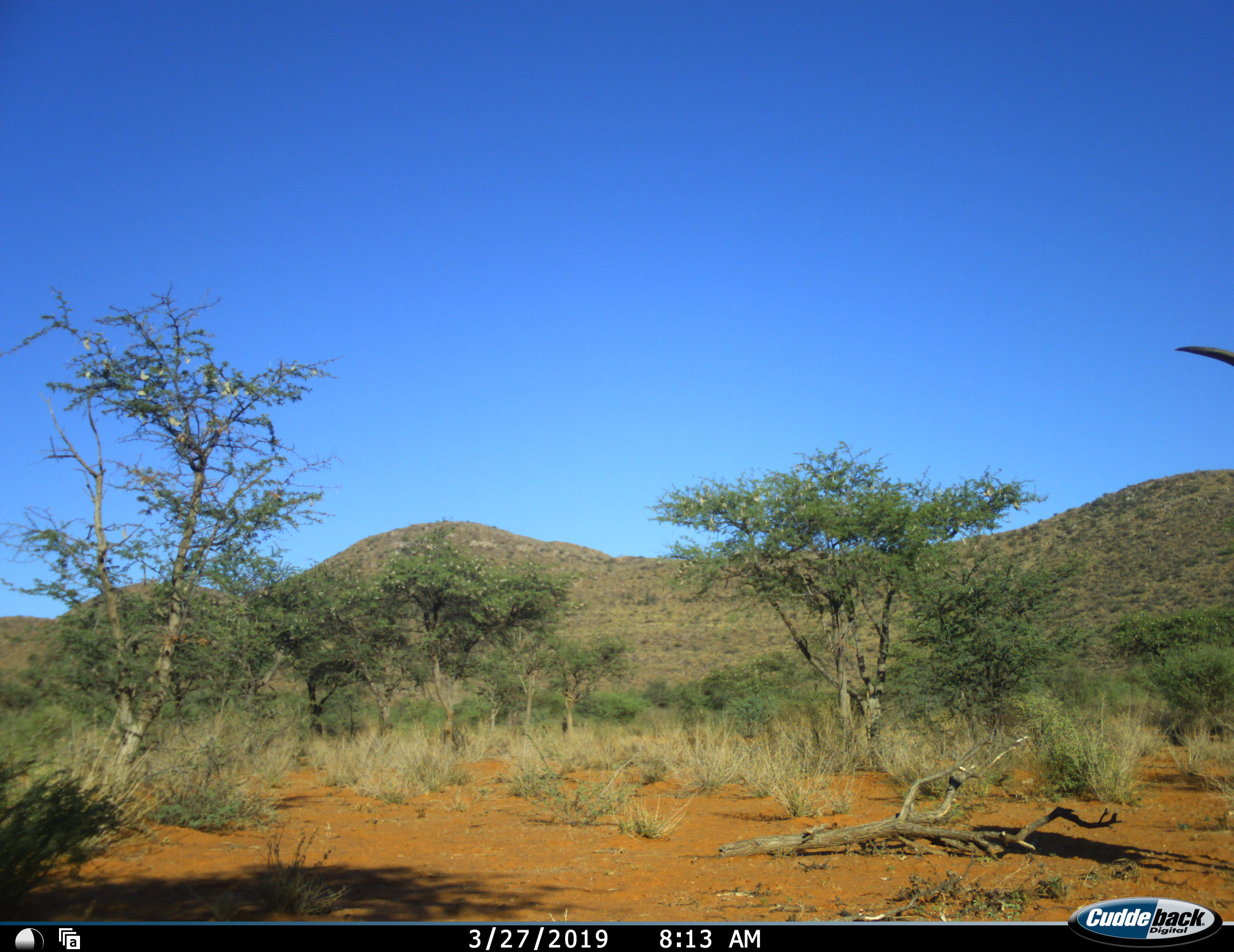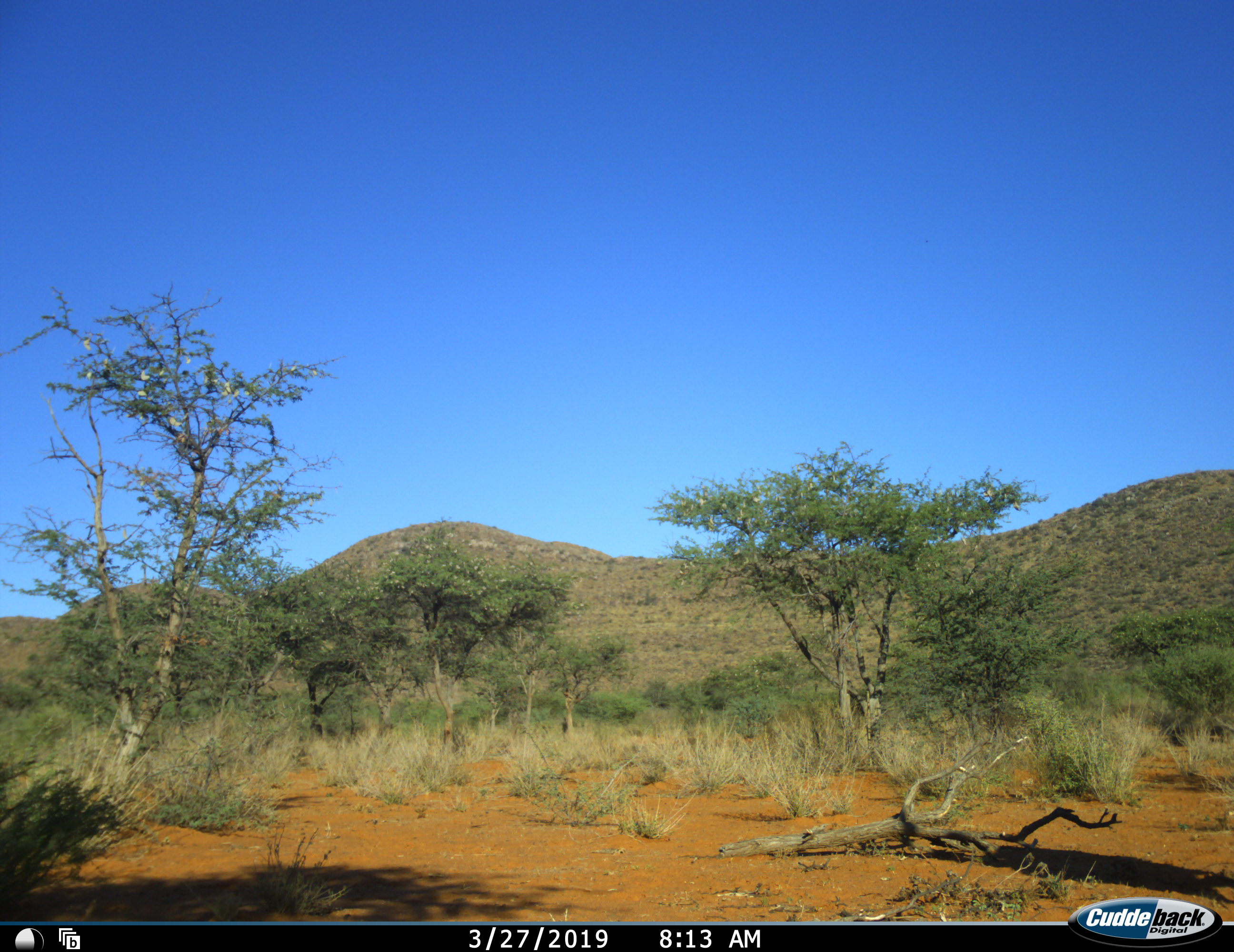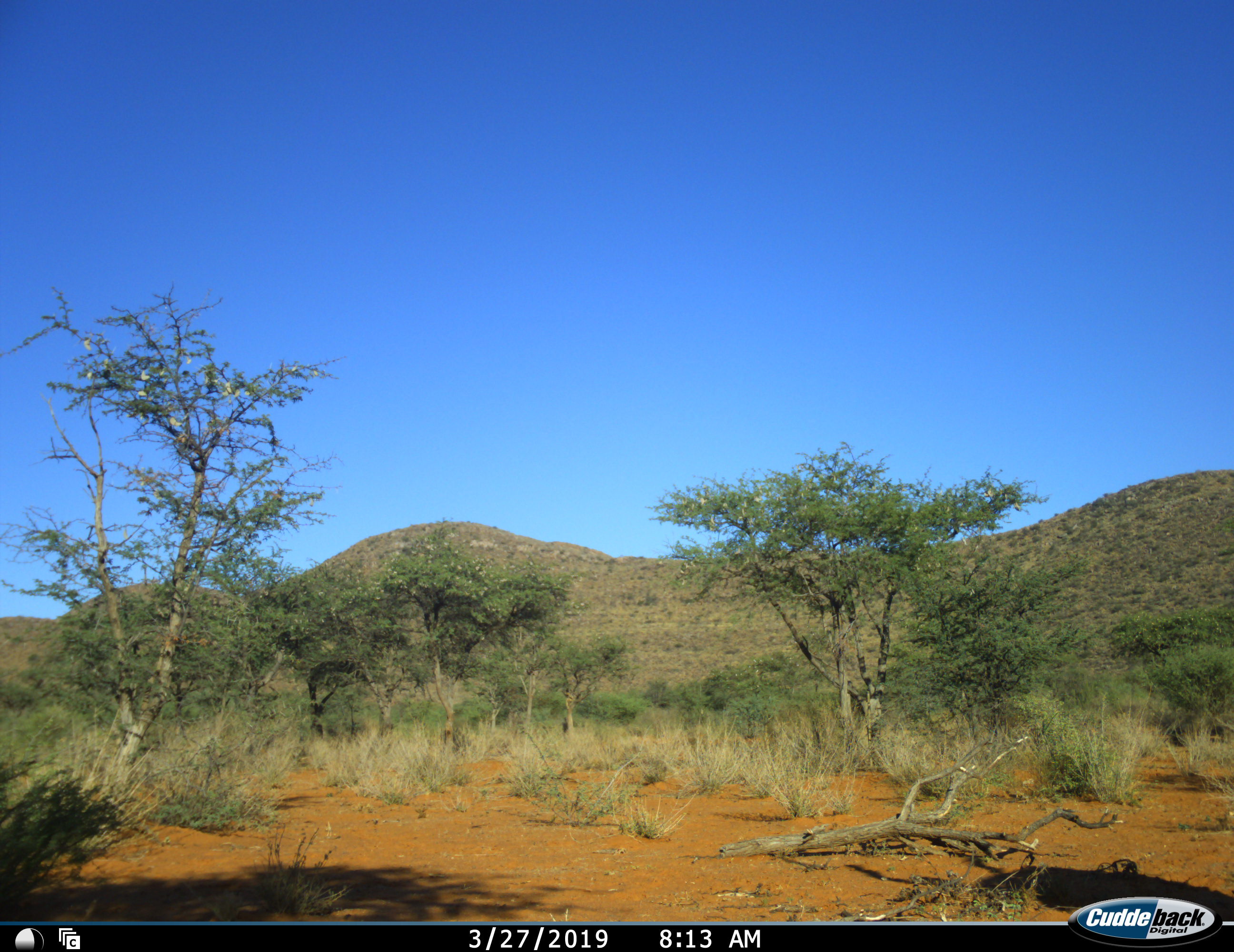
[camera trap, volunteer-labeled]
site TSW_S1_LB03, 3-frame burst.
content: unidentified animal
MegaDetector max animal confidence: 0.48